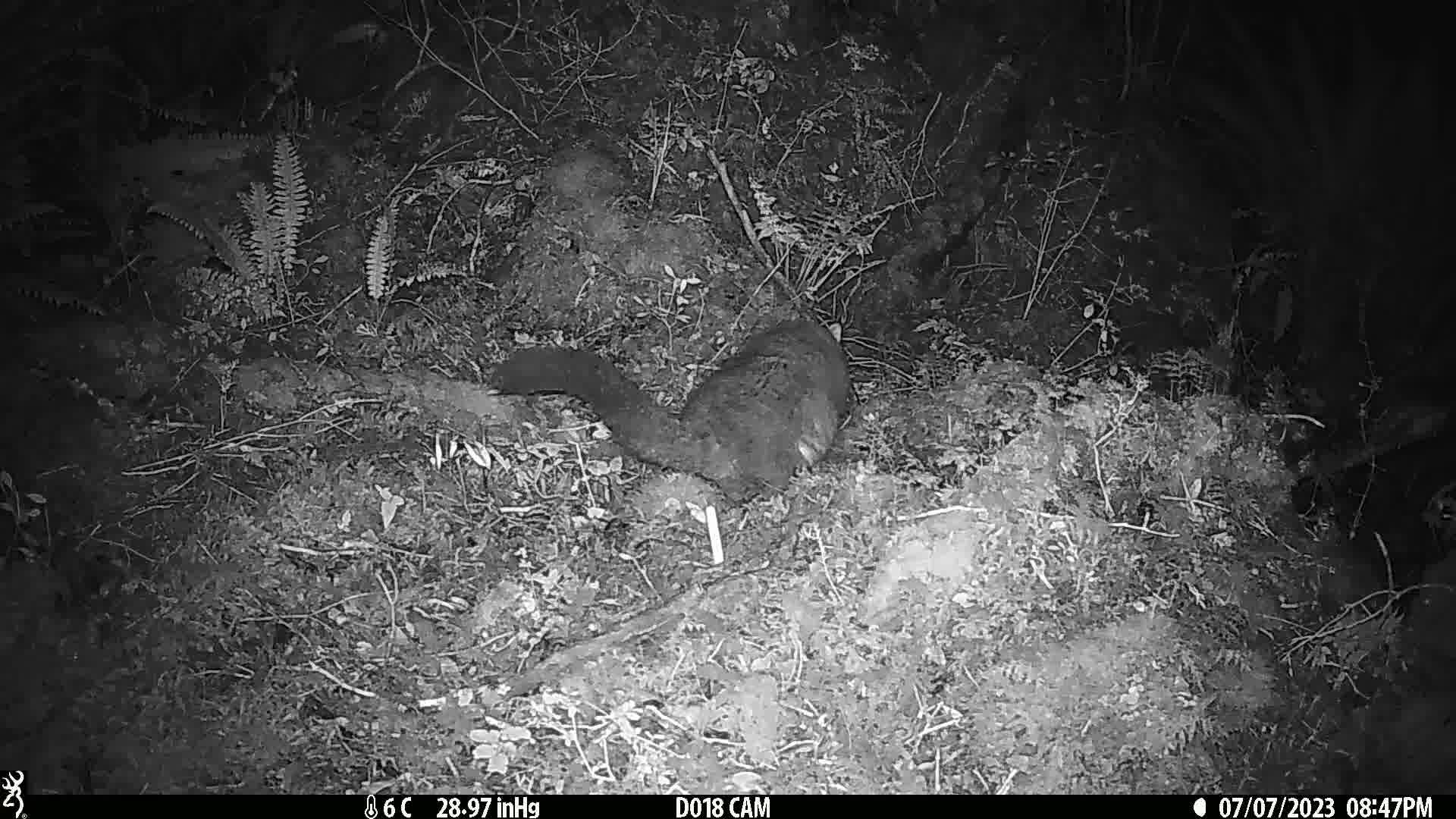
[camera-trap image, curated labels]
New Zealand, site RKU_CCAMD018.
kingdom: Animalia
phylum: Chordata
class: Mammalia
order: Diprotodontia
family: Phalangeridae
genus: Trichosurus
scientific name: Trichosurus vulpecula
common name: common brushtail possum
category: possum